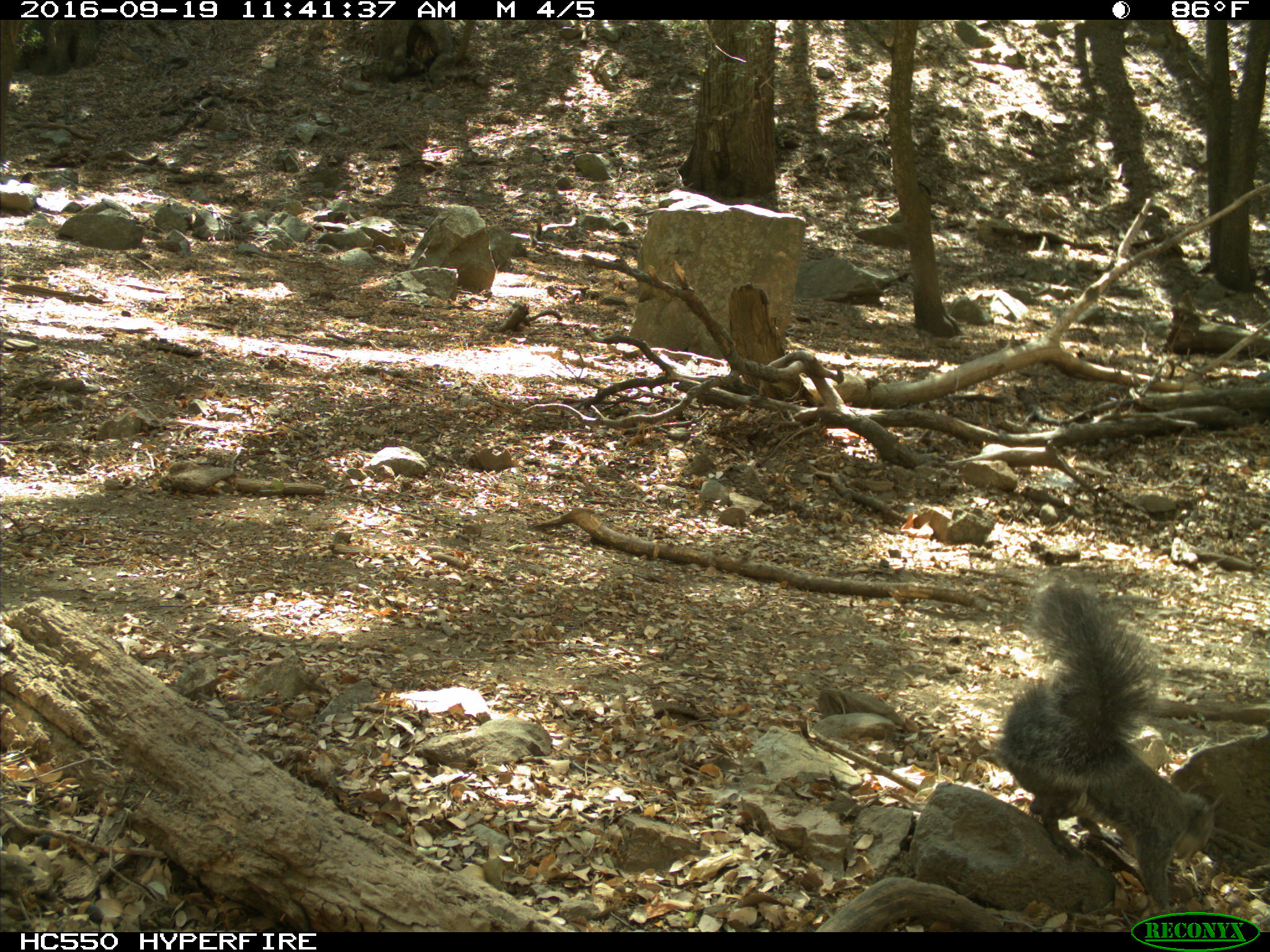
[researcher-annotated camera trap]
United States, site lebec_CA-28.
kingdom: Animalia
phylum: Chordata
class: Mammalia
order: Rodentia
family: Sciuridae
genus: Sciurus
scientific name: Sciurus carolinensis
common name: eastern gray squirrel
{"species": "Sciurus carolinensis (eastern gray squirrel)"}